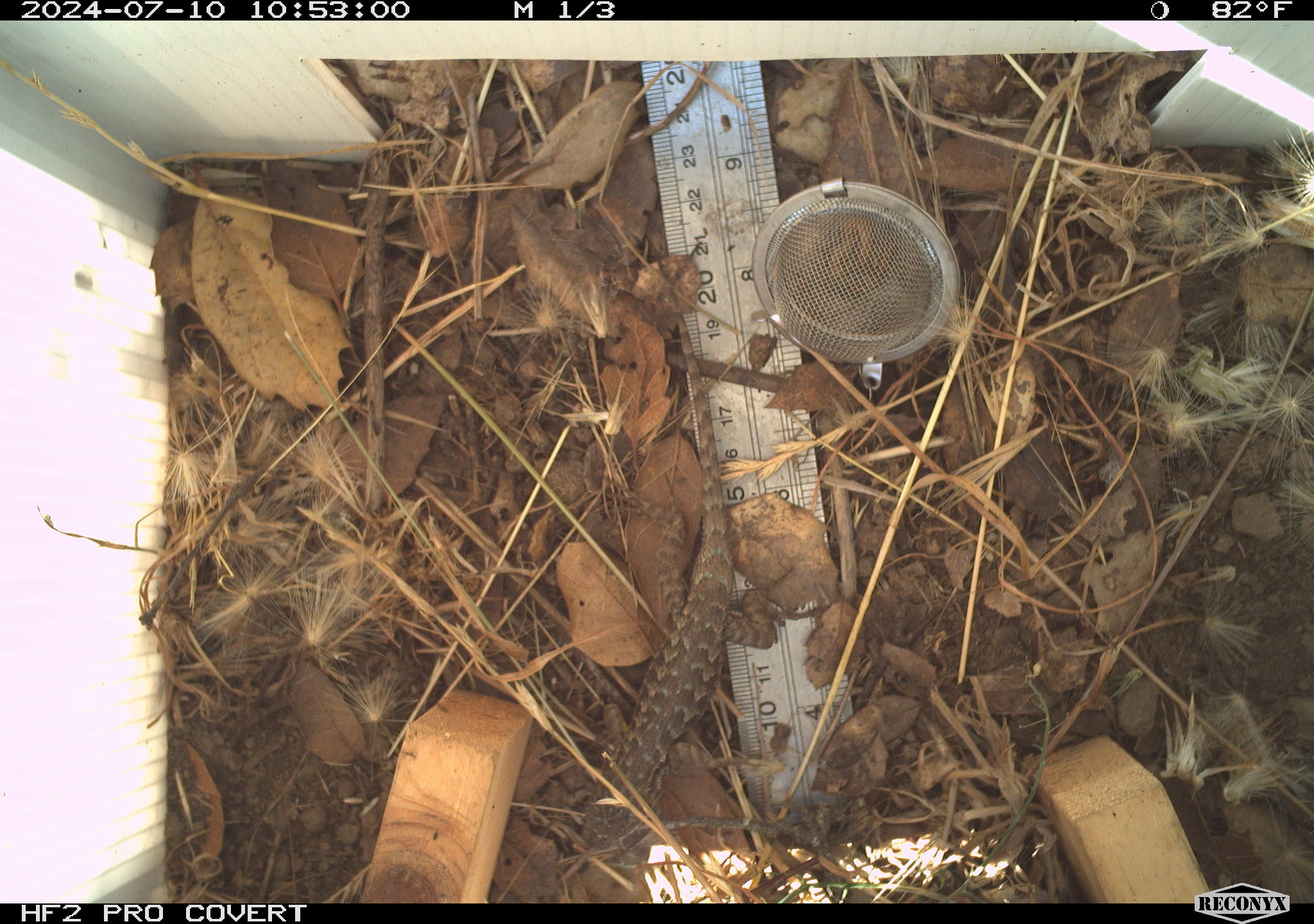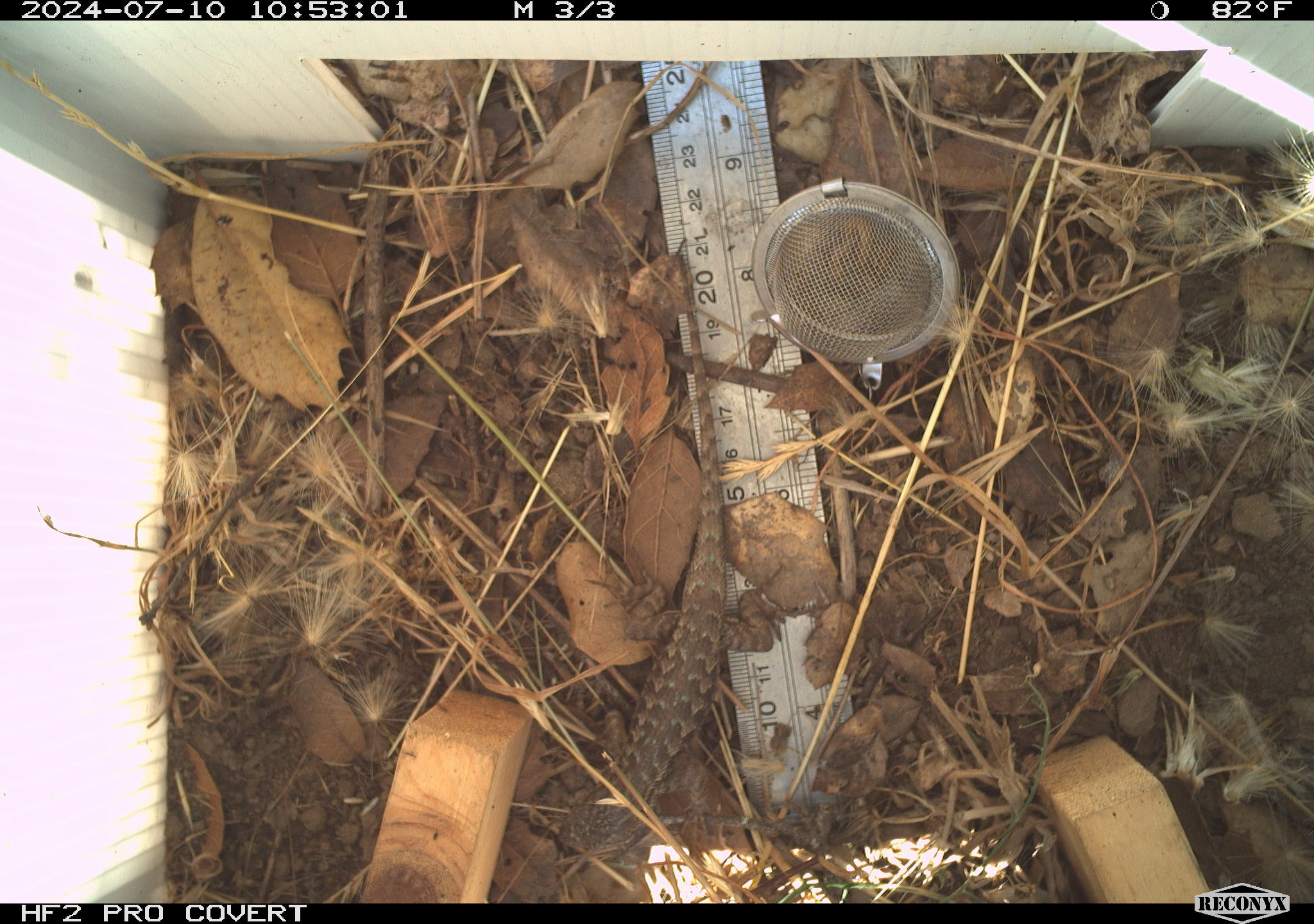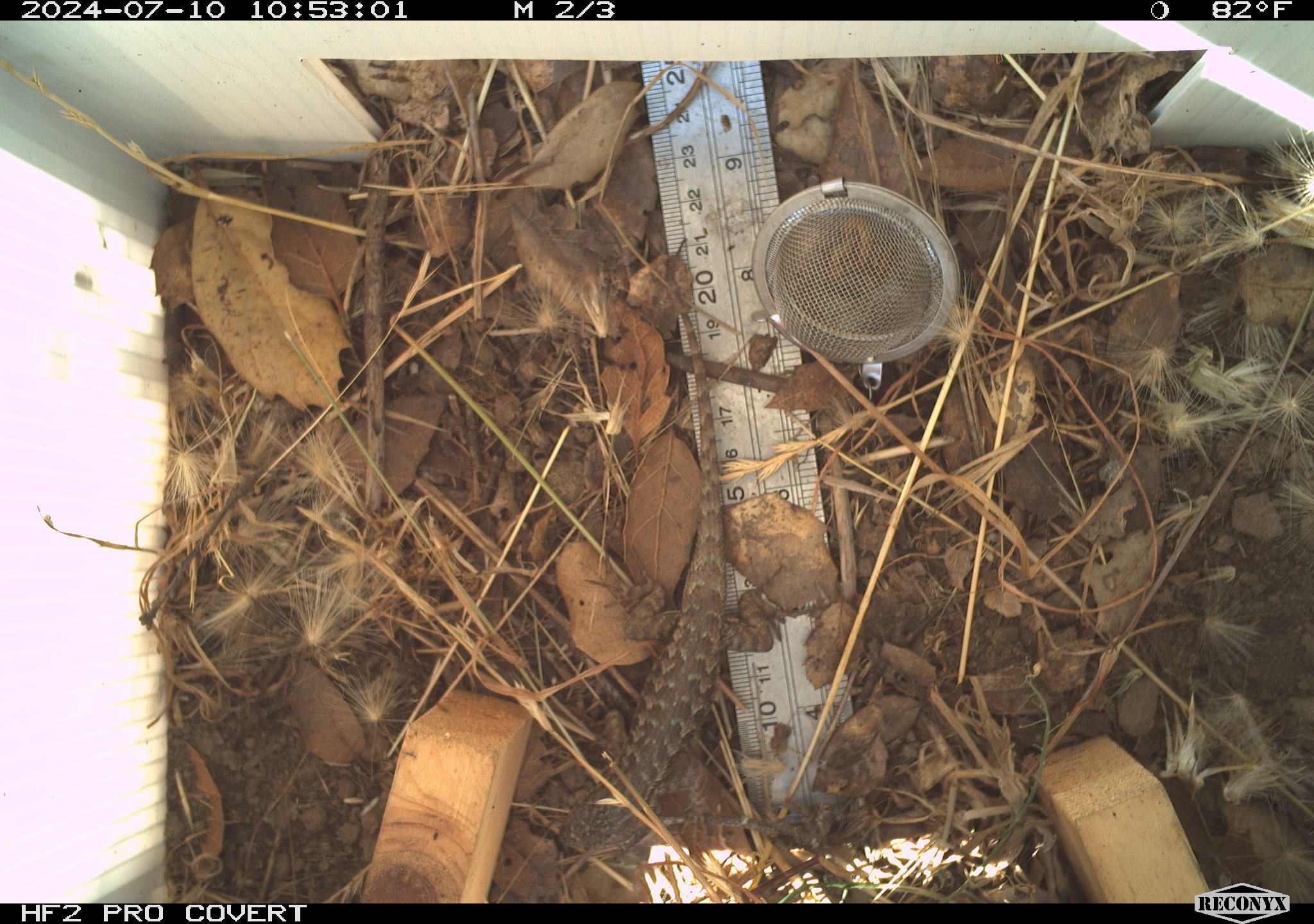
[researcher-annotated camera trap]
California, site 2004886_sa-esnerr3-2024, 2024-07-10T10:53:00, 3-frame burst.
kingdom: Animalia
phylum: Chordata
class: Reptilia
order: Squamata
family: Phrynosomatidae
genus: Sceloporus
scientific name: Sceloporus occidentalis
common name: western fence lizard